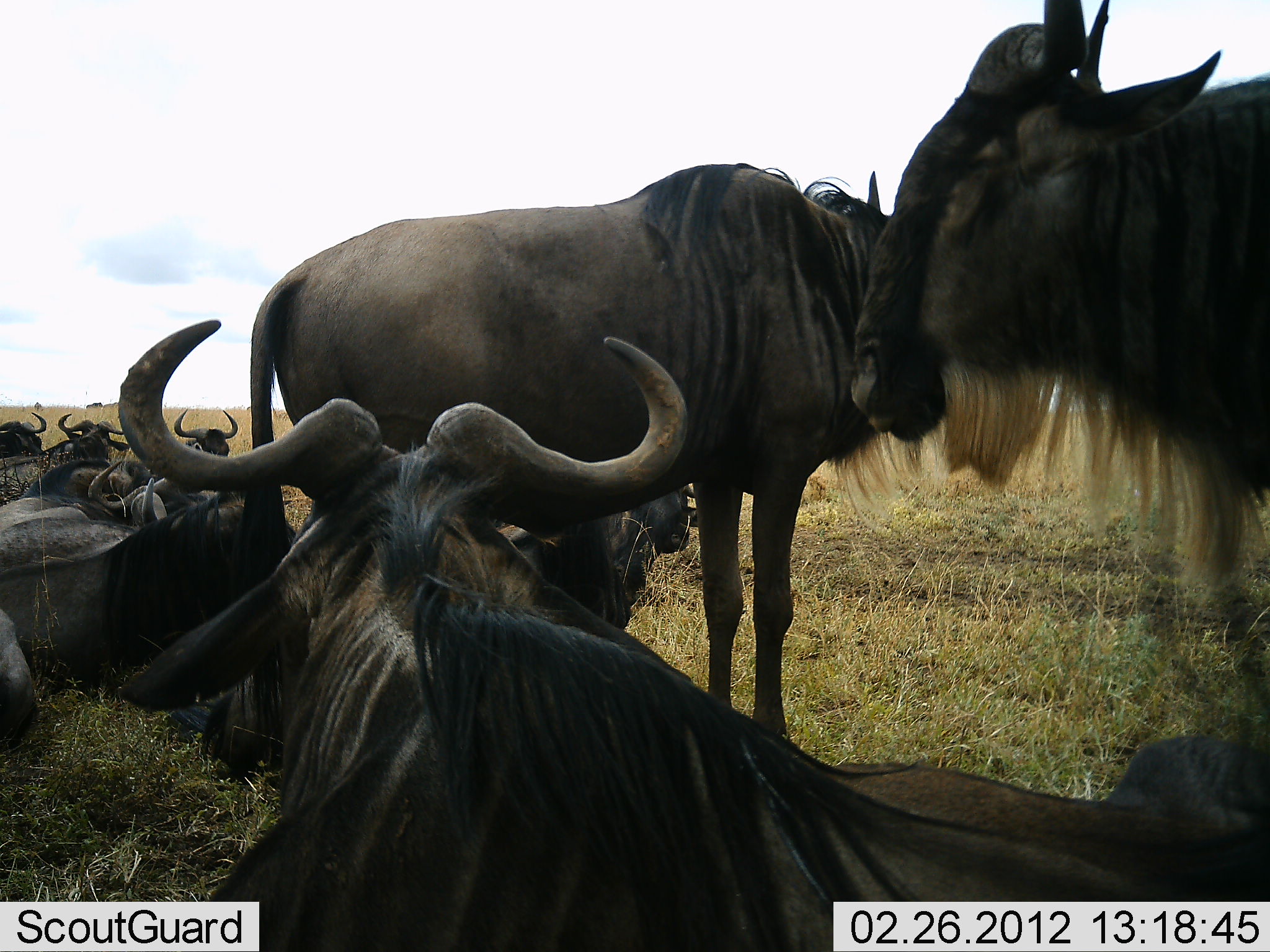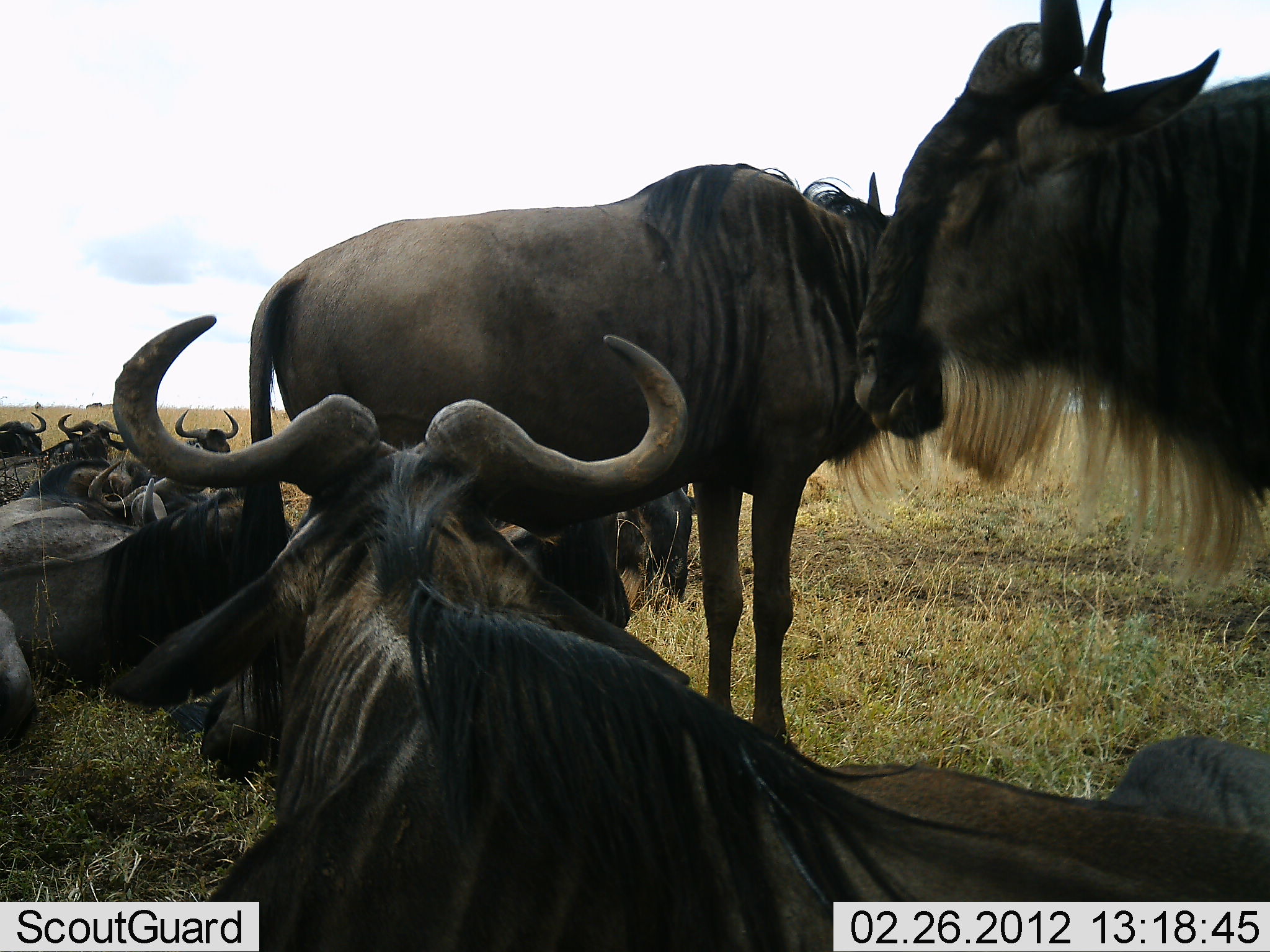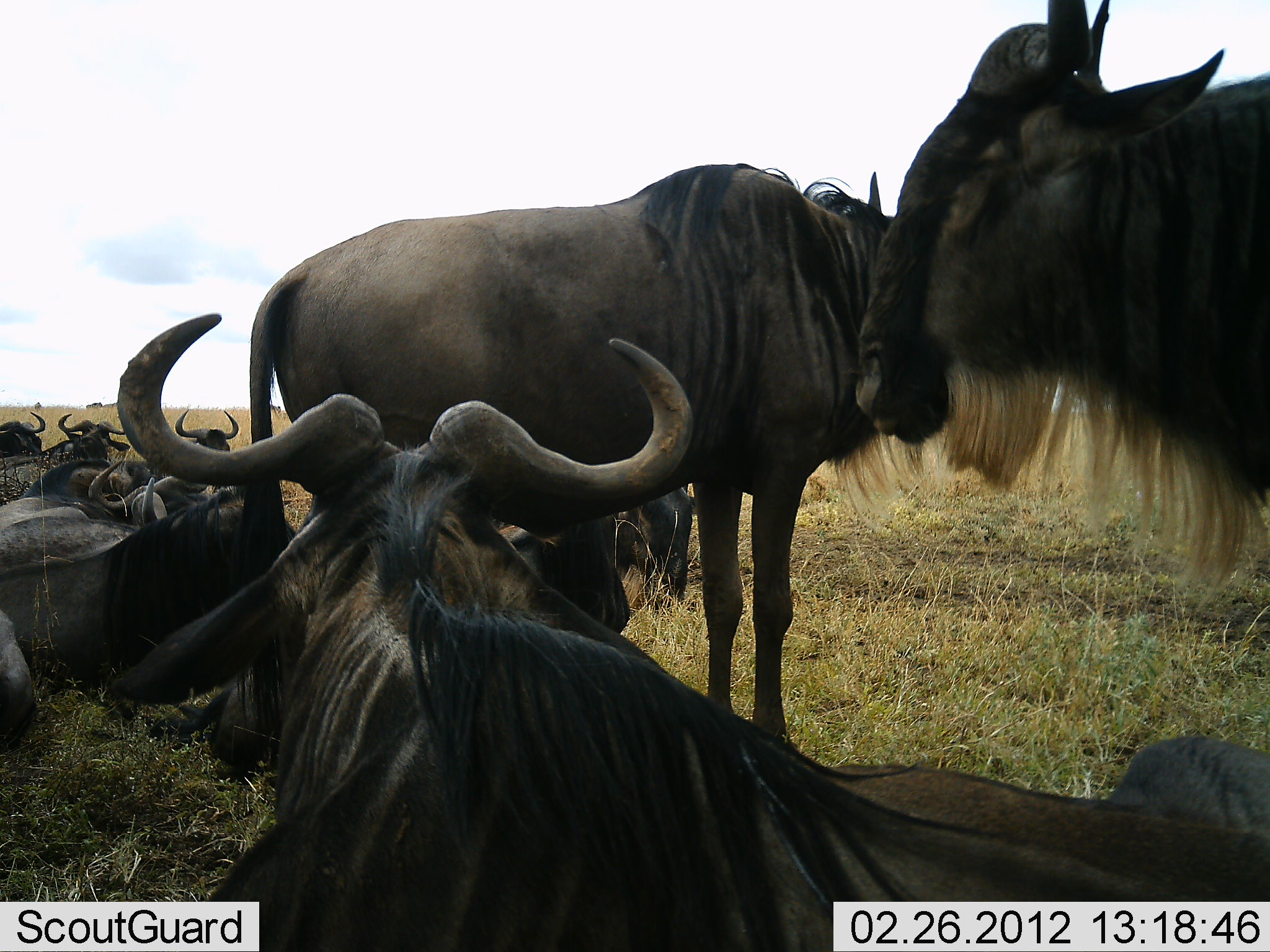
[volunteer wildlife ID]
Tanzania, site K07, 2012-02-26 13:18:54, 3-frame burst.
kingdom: Animalia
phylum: Chordata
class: Mammalia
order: Artiodactyla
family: Bovidae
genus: Connochaetes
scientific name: Connochaetes taurinus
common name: blue wildebeest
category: wildebeest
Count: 10.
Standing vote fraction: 95%.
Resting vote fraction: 100%.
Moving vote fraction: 5%.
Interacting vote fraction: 10%.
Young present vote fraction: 0%.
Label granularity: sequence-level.